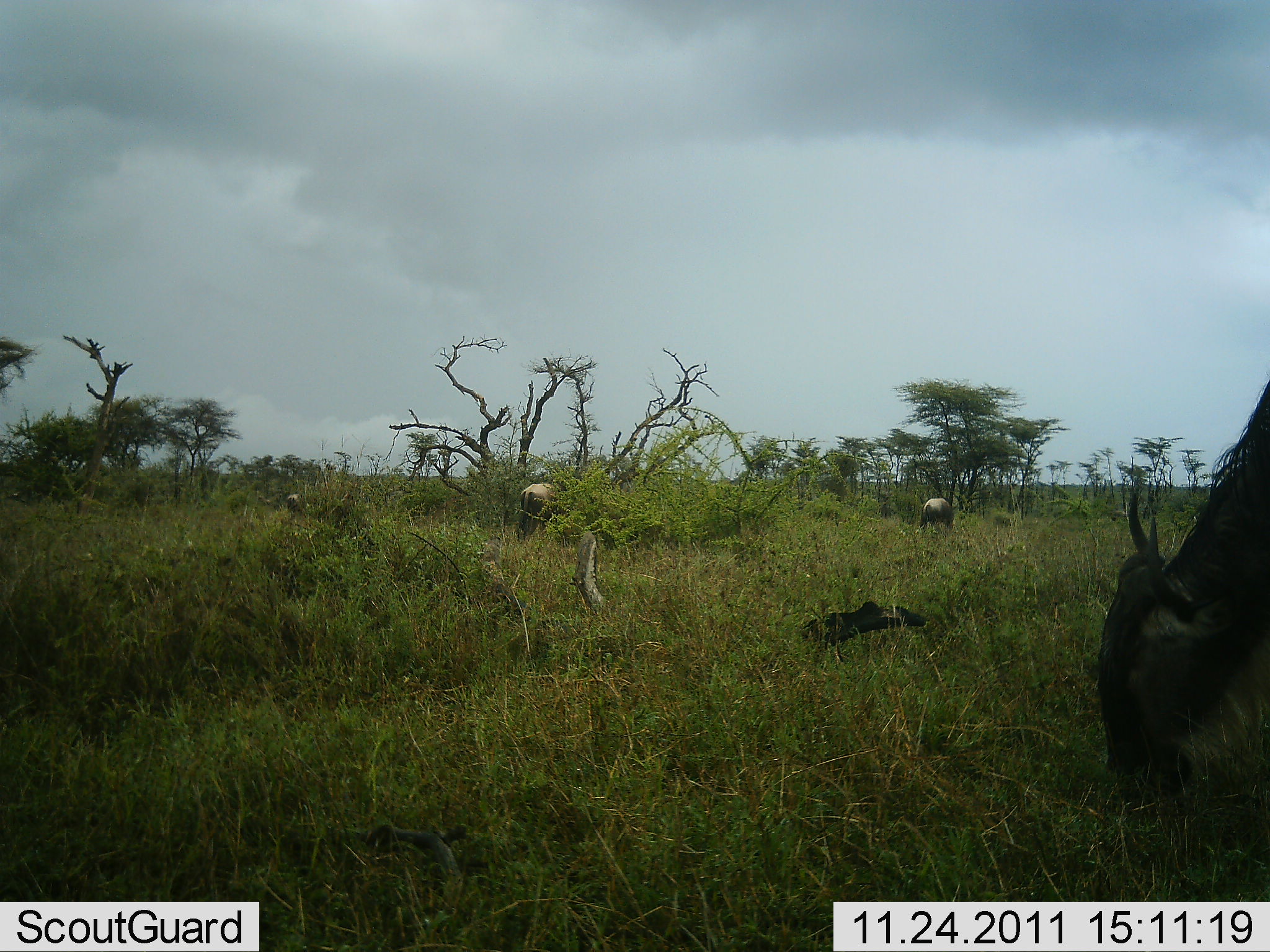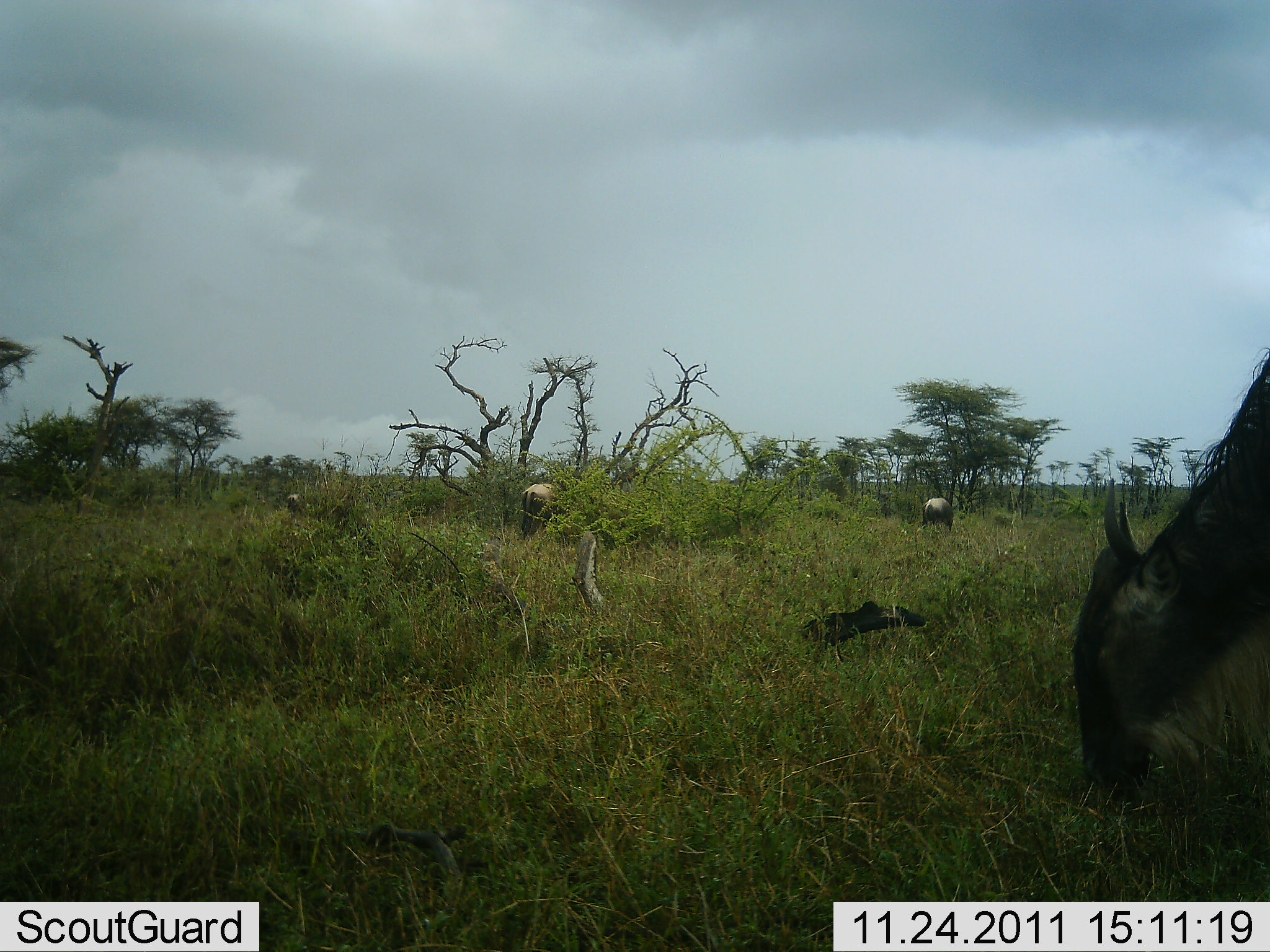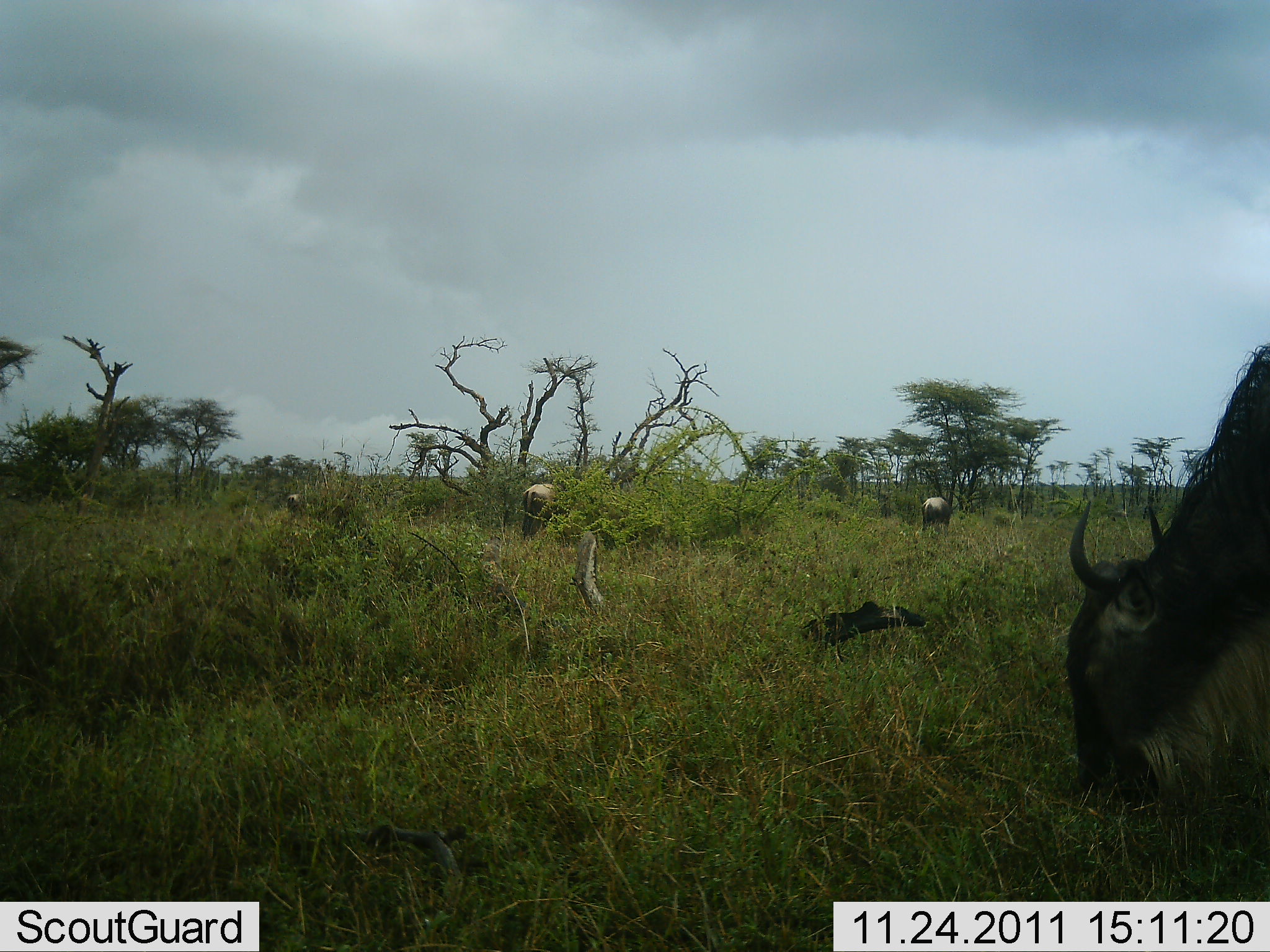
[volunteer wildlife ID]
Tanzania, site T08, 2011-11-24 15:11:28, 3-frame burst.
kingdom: Animalia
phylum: Chordata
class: Mammalia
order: Artiodactyla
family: Bovidae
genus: Connochaetes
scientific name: Connochaetes taurinus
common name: blue wildebeest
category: wildebeest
Wildebeest (blue wildebeest) (Connochaetes taurinus), count 3. Behavior (volunteer vote fractions): standing 15%, resting 0%, moving 8%, interacting 0%. Young present (vote fraction): 0%. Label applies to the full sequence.